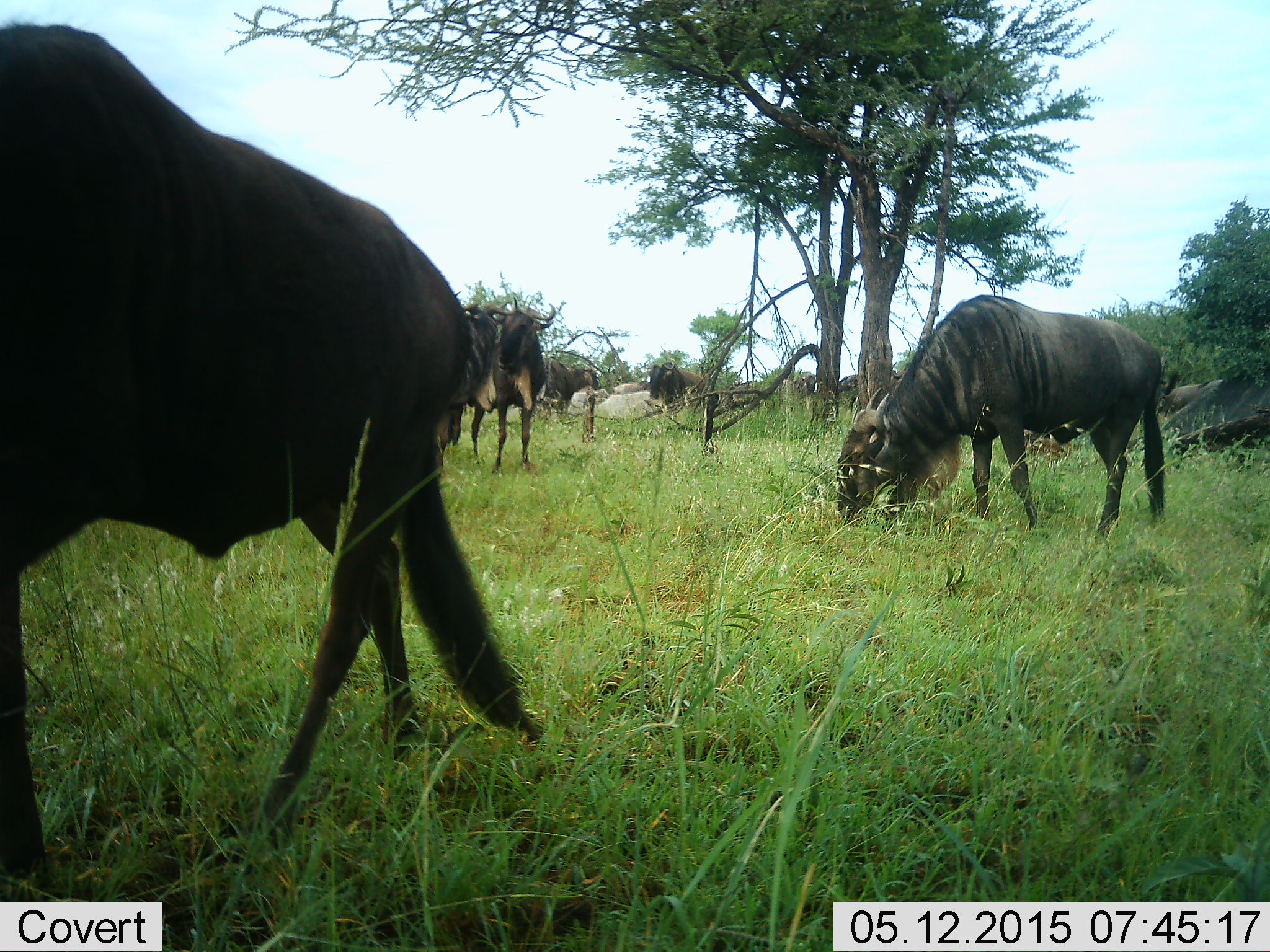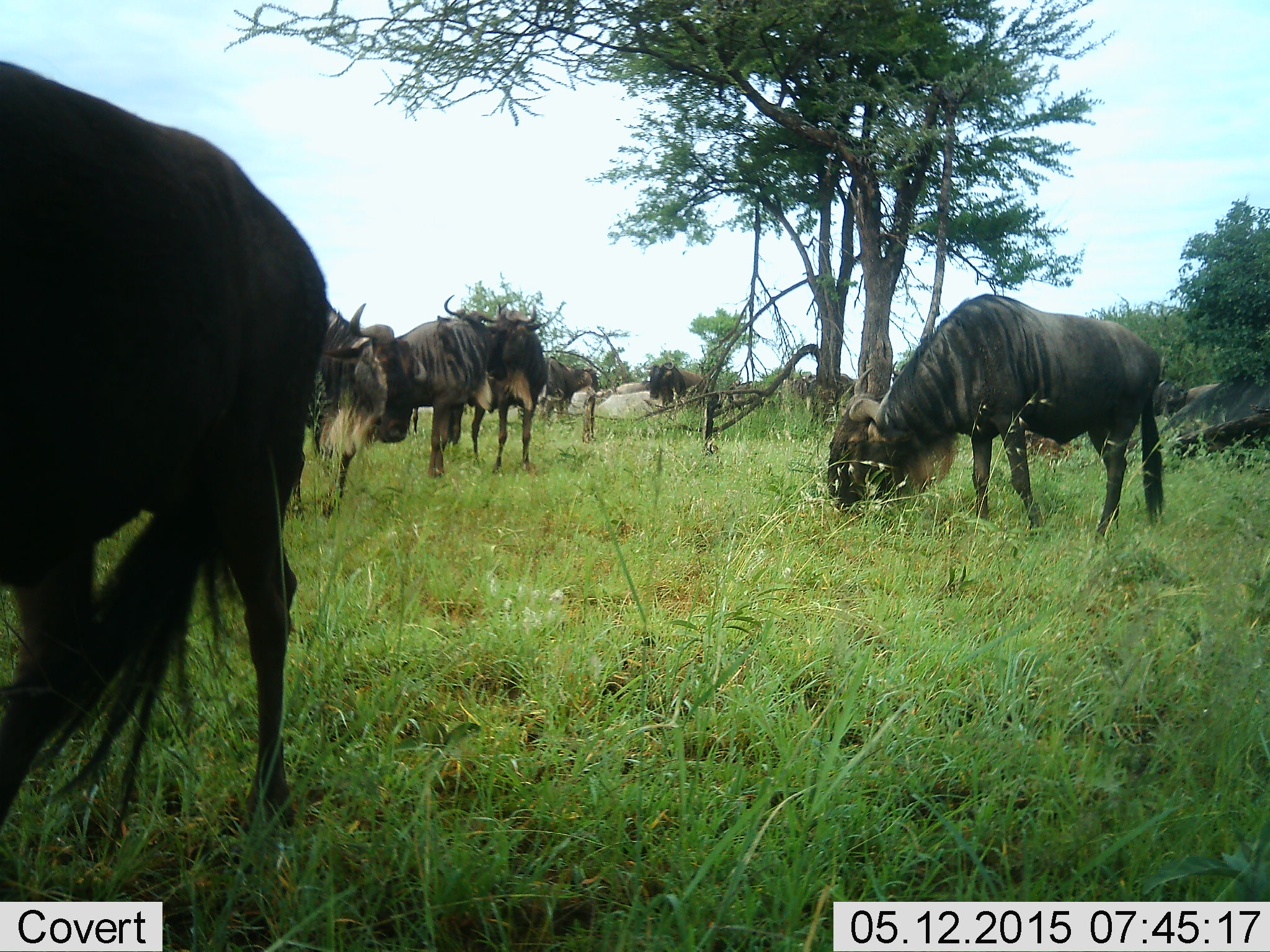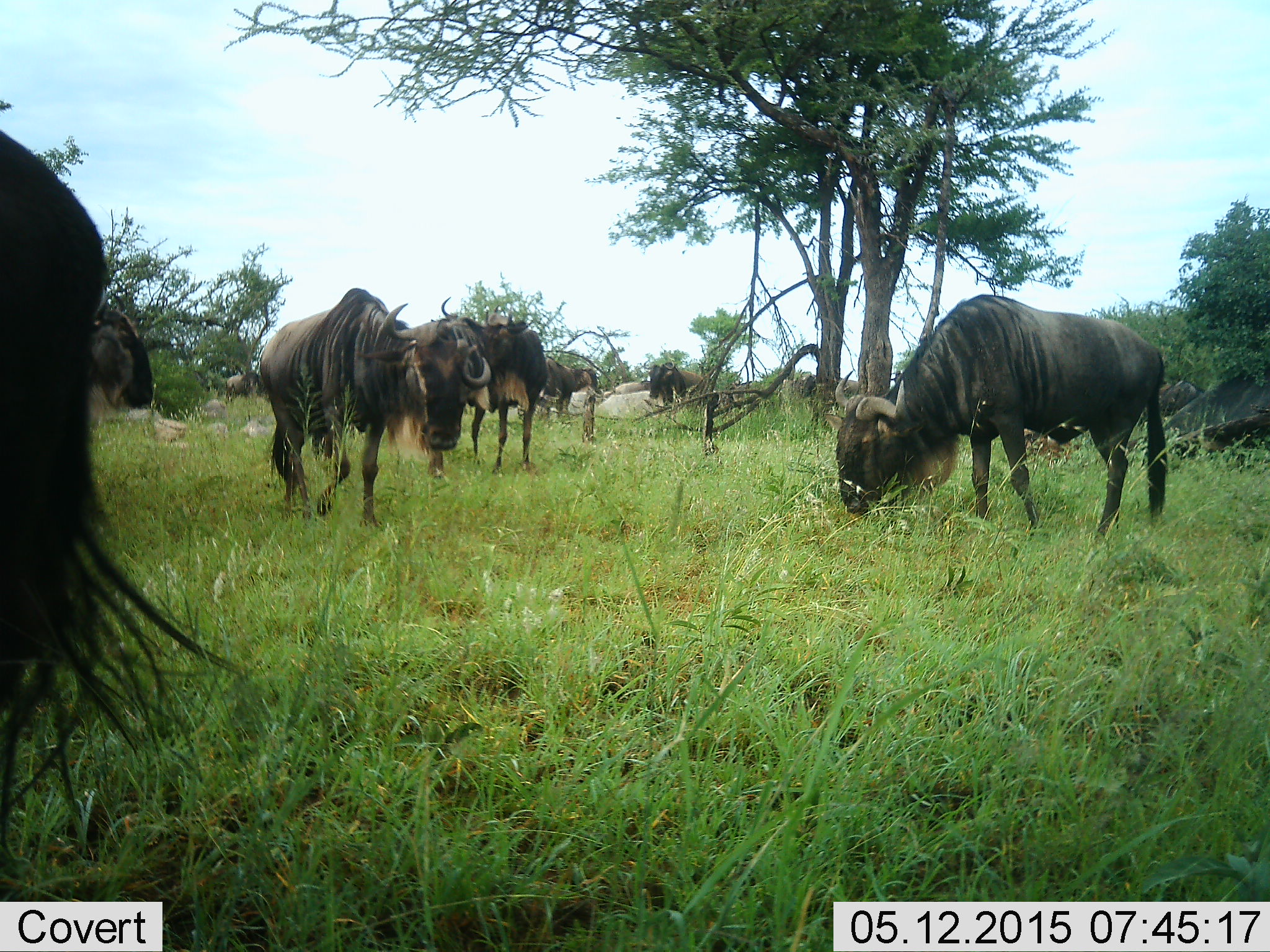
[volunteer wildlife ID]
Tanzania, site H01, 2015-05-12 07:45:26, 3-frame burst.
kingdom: Animalia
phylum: Chordata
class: Mammalia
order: Artiodactyla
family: Bovidae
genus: Connochaetes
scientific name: Connochaetes taurinus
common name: blue wildebeest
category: wildebeest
Wildebeest (blue wildebeest) (Connochaetes taurinus), count 8. Behavior (volunteer vote fractions): standing 100%, resting 10%, moving 30%, interacting 30%. Young present (vote fraction): 10%. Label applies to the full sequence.